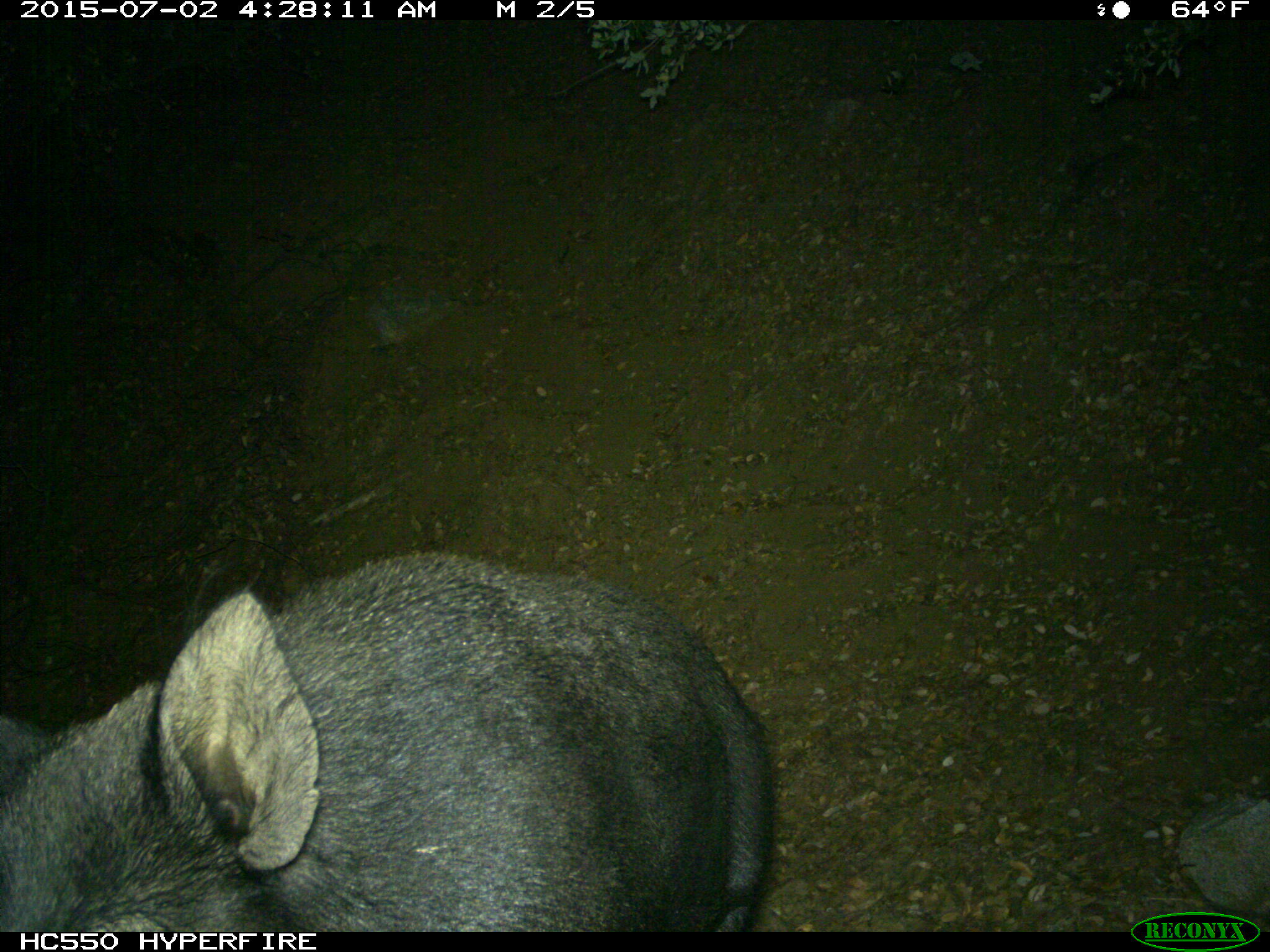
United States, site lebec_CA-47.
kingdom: Animalia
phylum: Chordata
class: Mammalia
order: Artiodactyla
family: Suidae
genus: Sus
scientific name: Sus scrofa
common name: wild boar